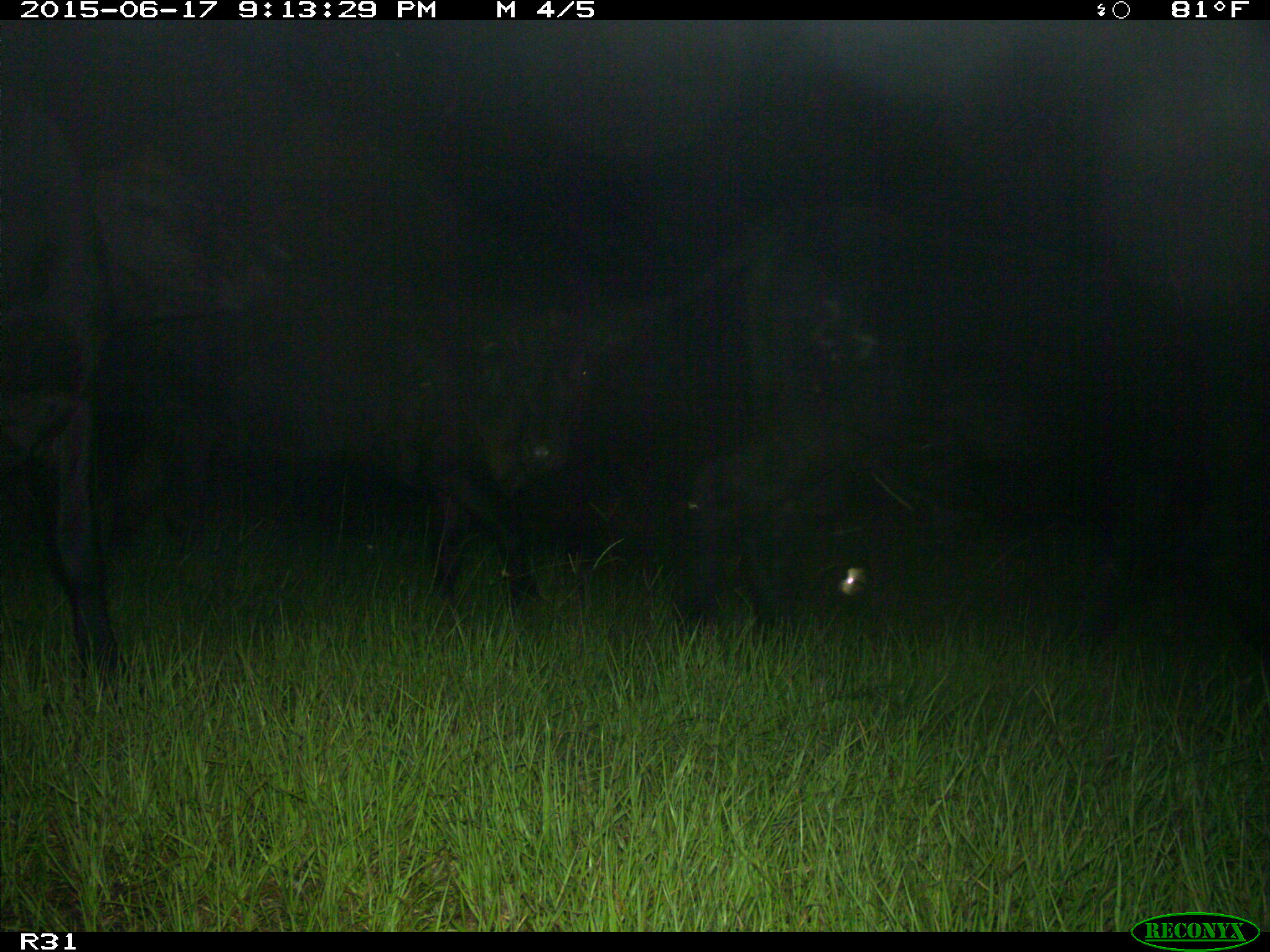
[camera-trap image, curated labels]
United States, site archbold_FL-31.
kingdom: Animalia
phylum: Chordata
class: Mammalia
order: Artiodactyla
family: Bovidae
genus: Bos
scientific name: Bos taurus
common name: domestic cow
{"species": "Bos taurus (domestic cow)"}